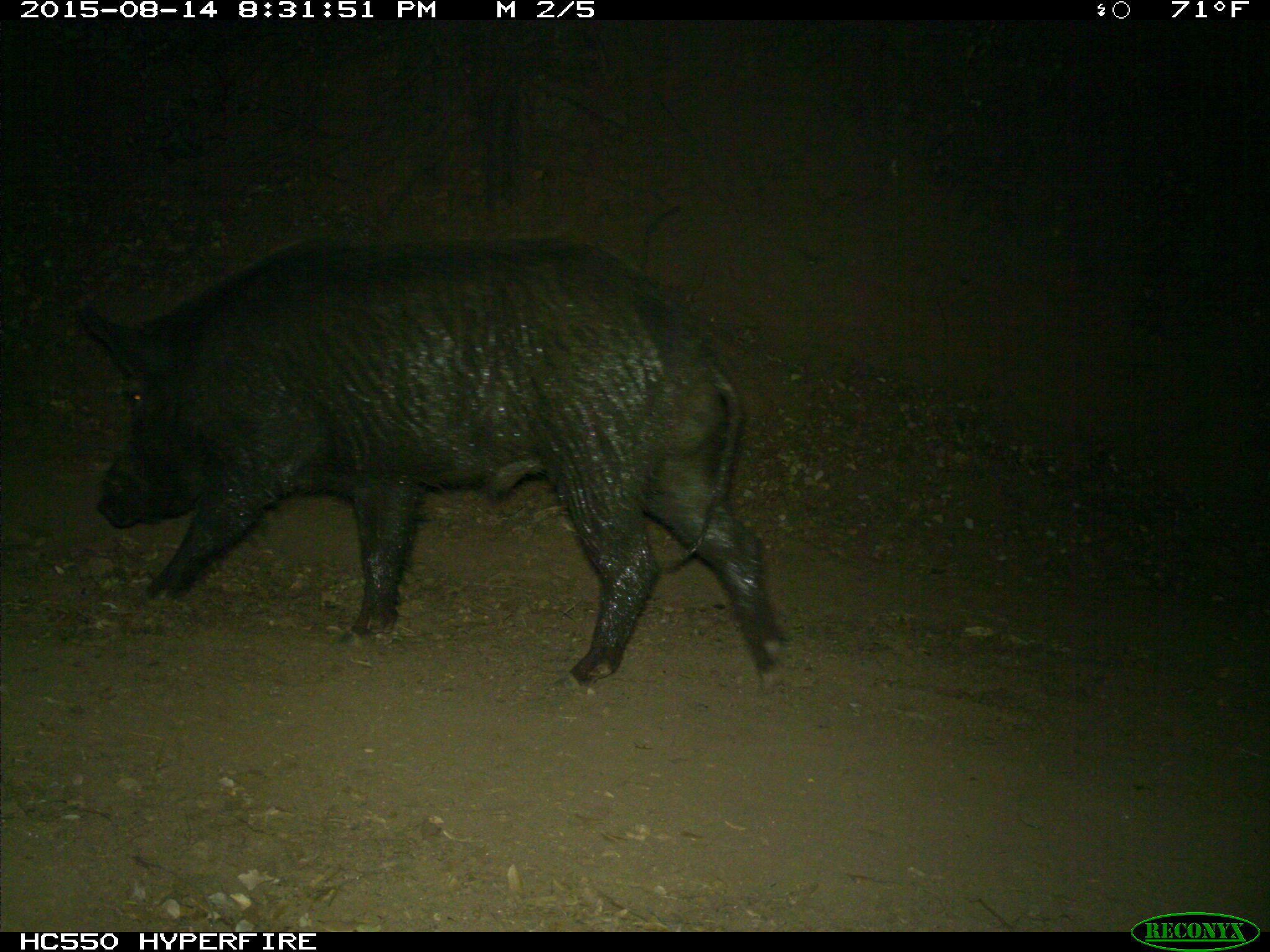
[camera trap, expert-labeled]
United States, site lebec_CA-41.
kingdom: Animalia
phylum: Chordata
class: Mammalia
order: Artiodactyla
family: Suidae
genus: Sus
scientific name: Sus scrofa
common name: wild boar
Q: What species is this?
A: Sus scrofa (wild boar).